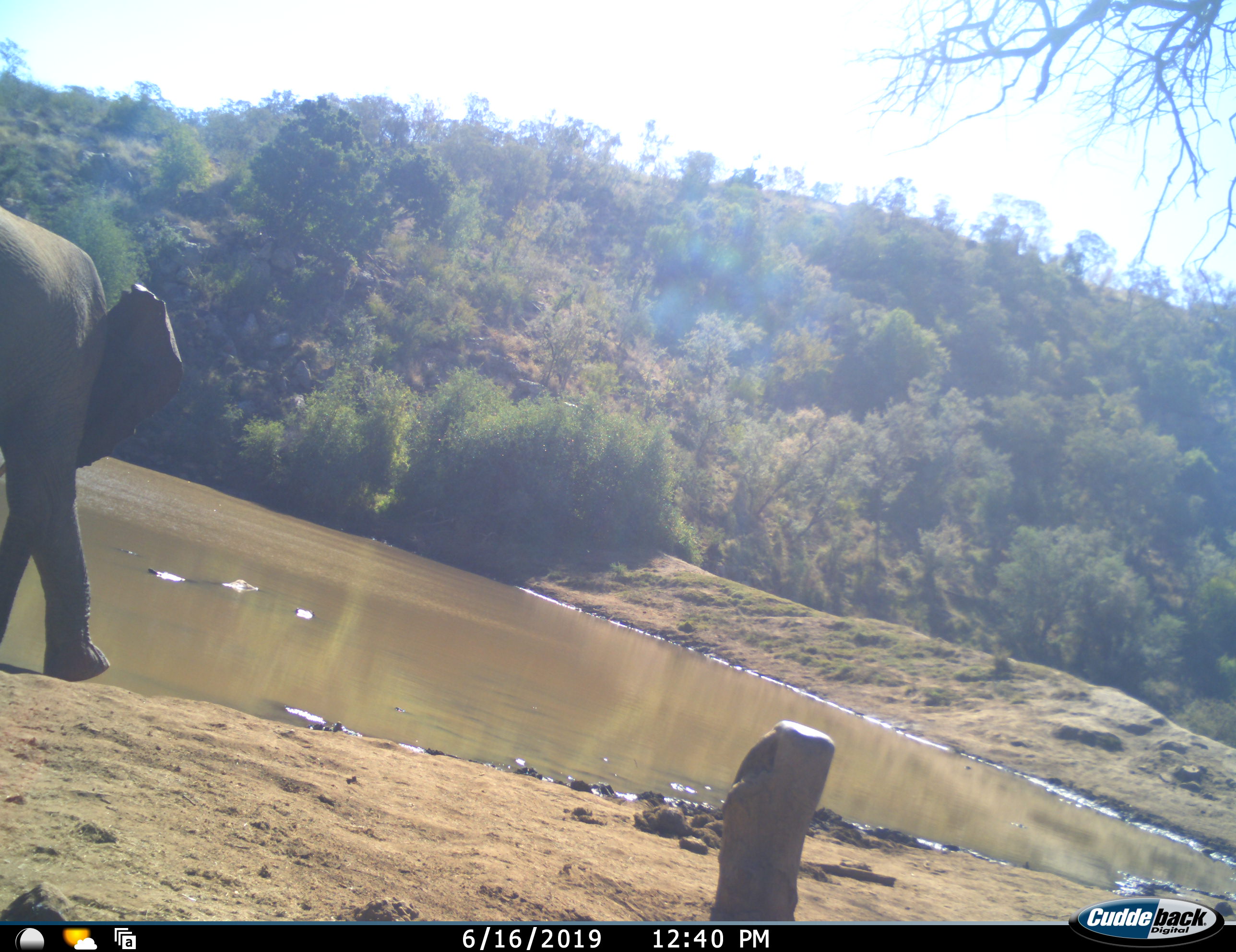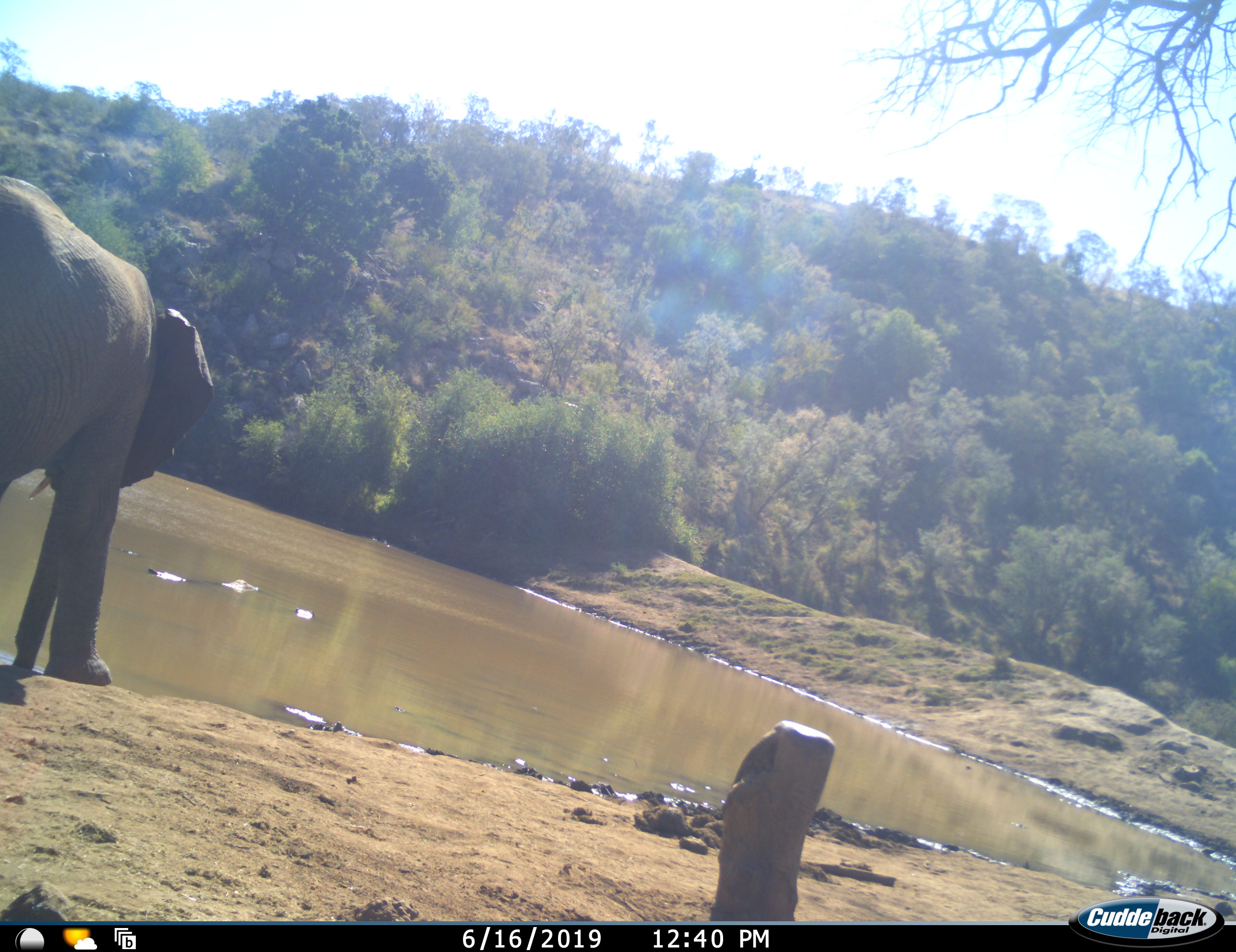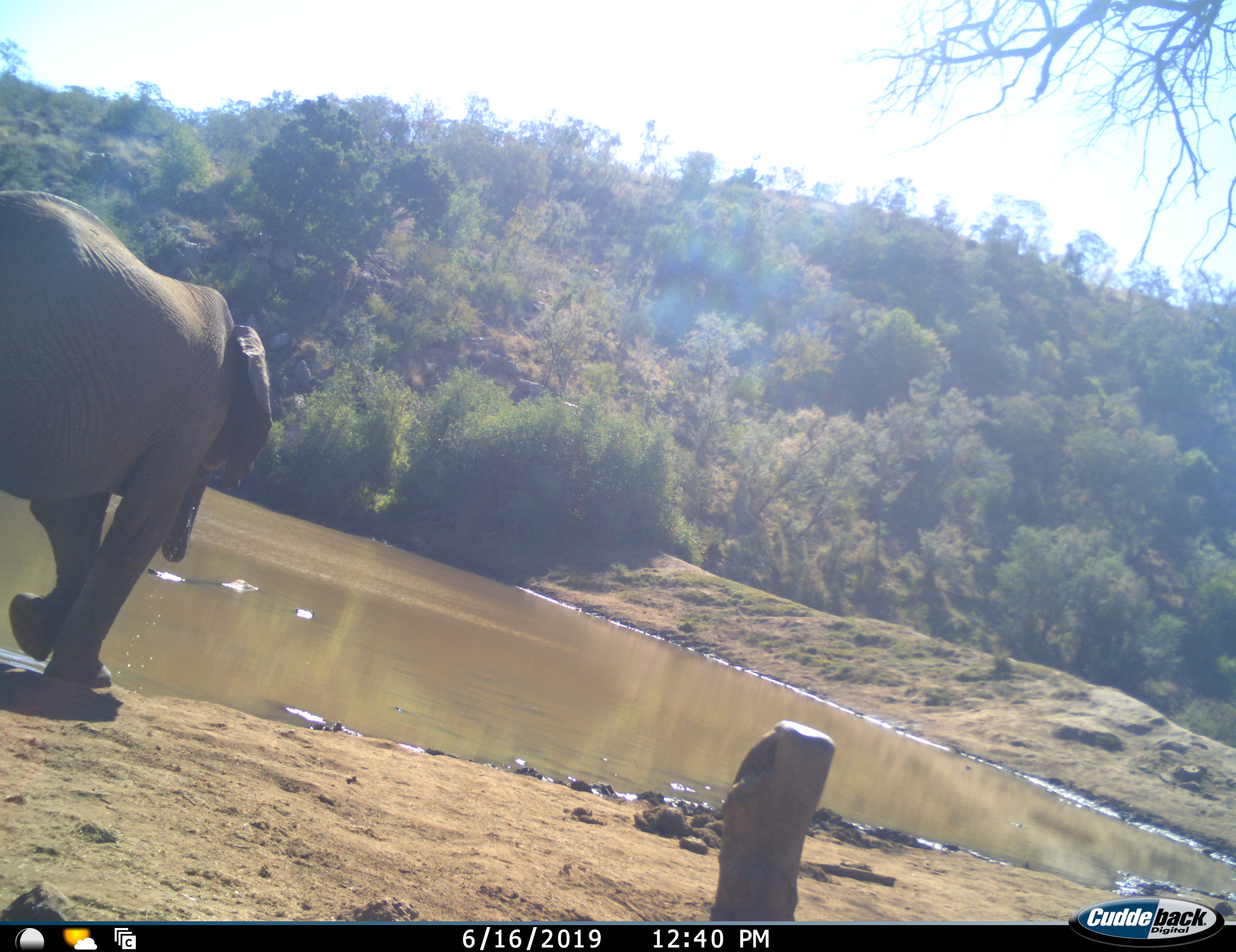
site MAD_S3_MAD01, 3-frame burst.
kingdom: Animalia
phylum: Chordata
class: Mammalia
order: Proboscidea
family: Elephantidae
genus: Loxodonta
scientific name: Loxodonta africana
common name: african bush elephant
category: elephant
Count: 1.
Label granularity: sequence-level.